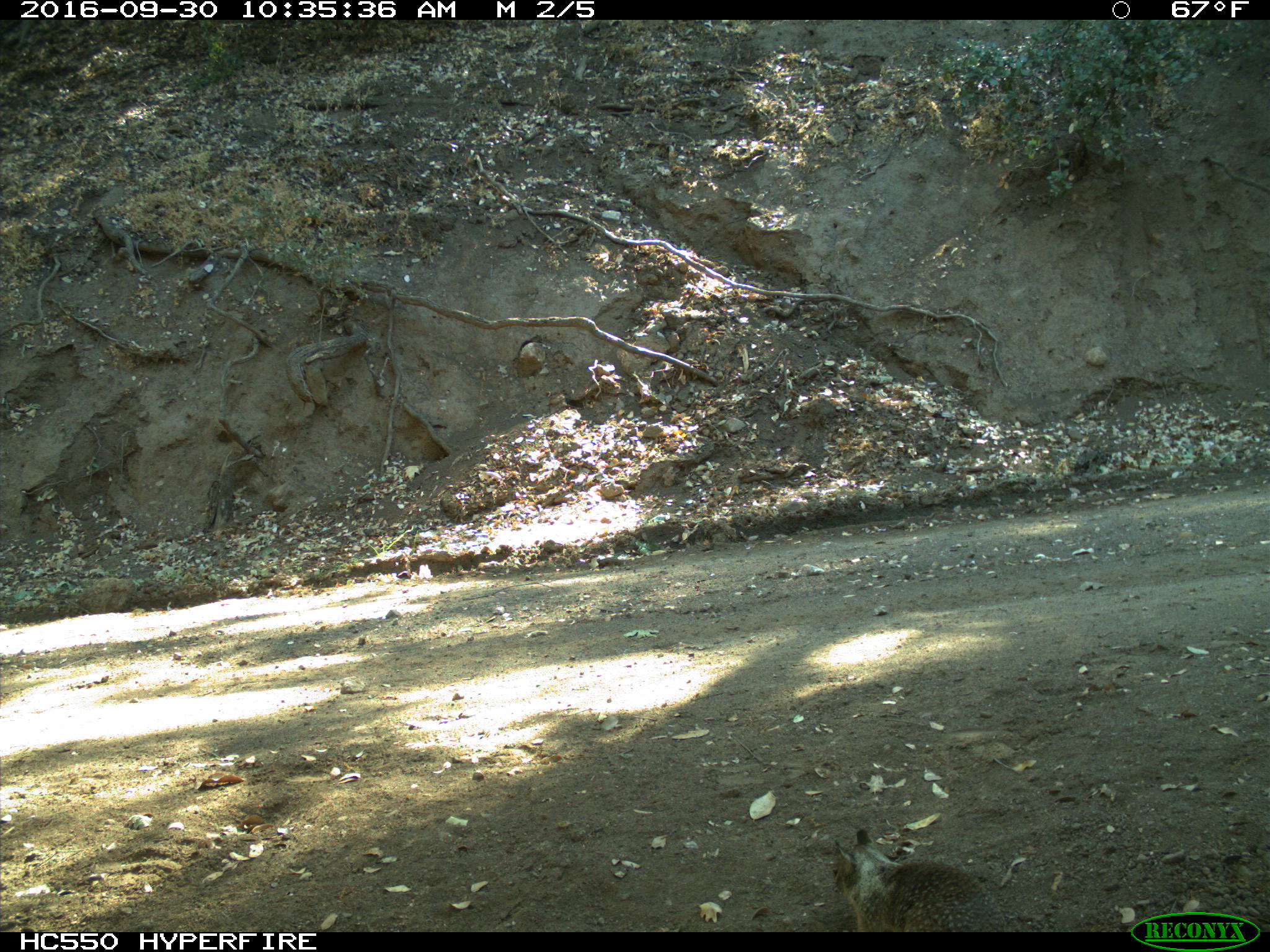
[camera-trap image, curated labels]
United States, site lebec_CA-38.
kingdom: Animalia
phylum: Chordata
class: Mammalia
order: Rodentia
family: Sciuridae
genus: Otospermophilus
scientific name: Otospermophilus beecheyi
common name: california ground squirrel